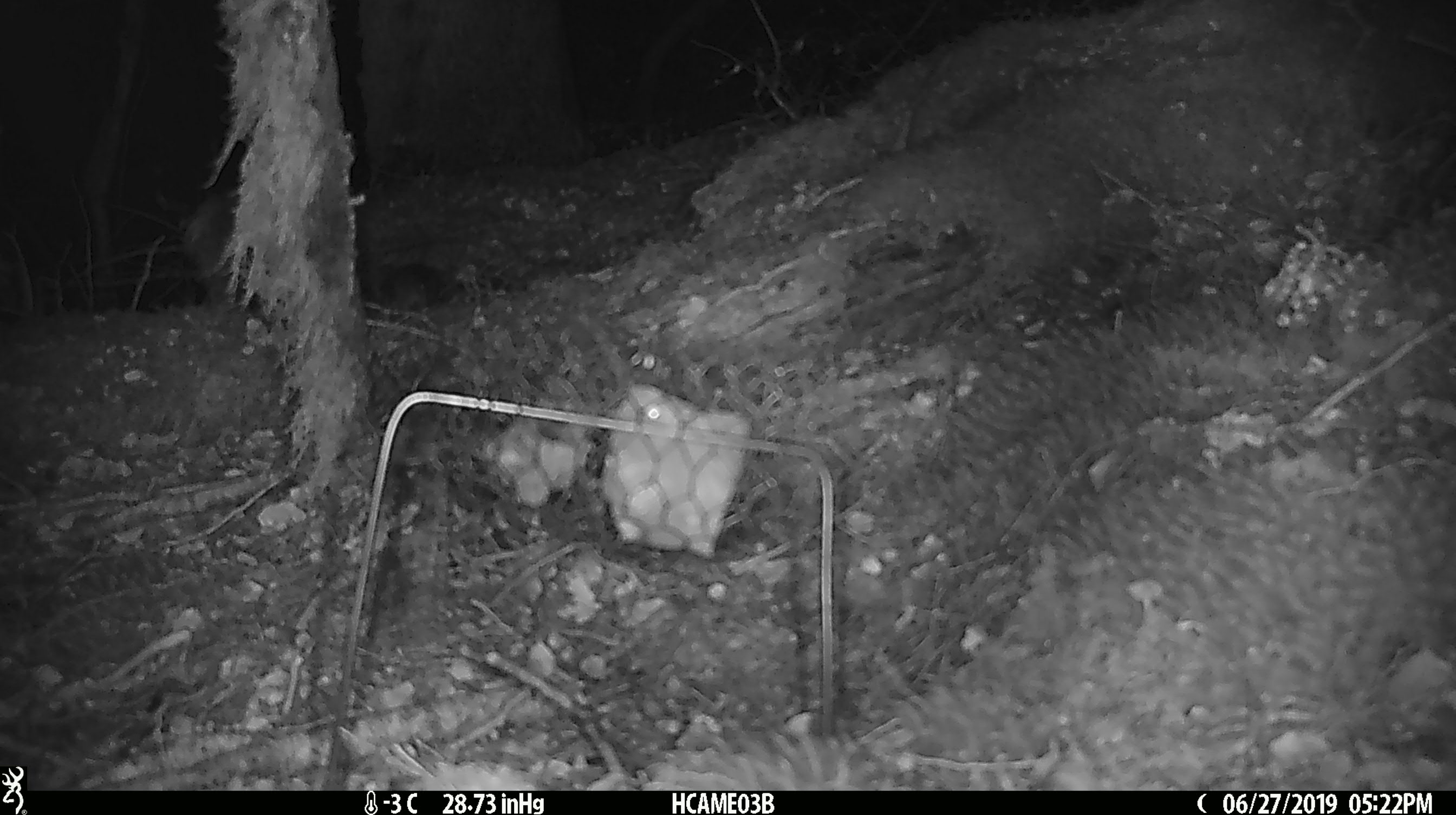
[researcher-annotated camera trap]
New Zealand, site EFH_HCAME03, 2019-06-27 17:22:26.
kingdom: Animalia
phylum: Chordata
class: Mammalia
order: Rodentia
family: Muridae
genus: Mus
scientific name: Mus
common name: mouse